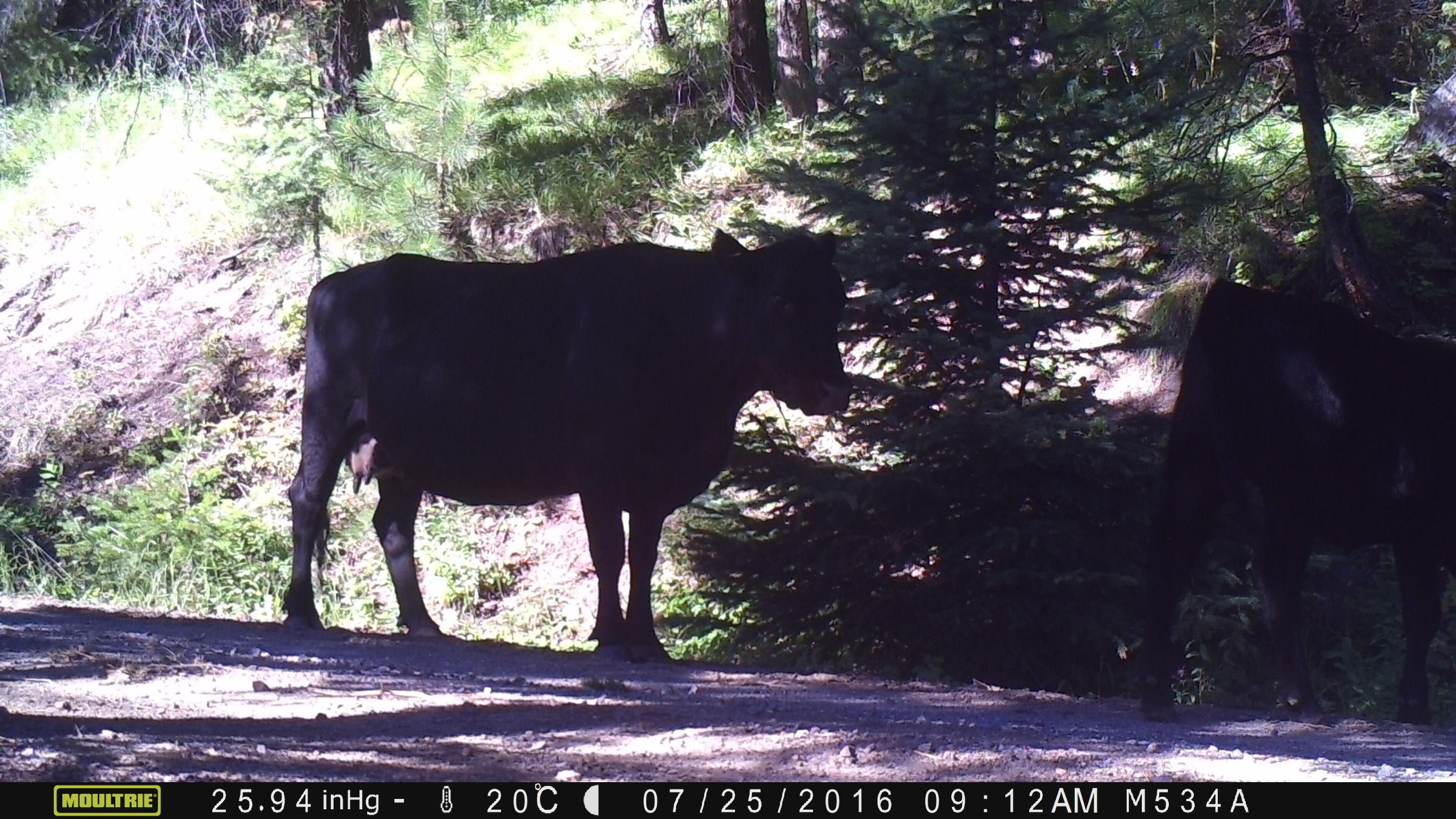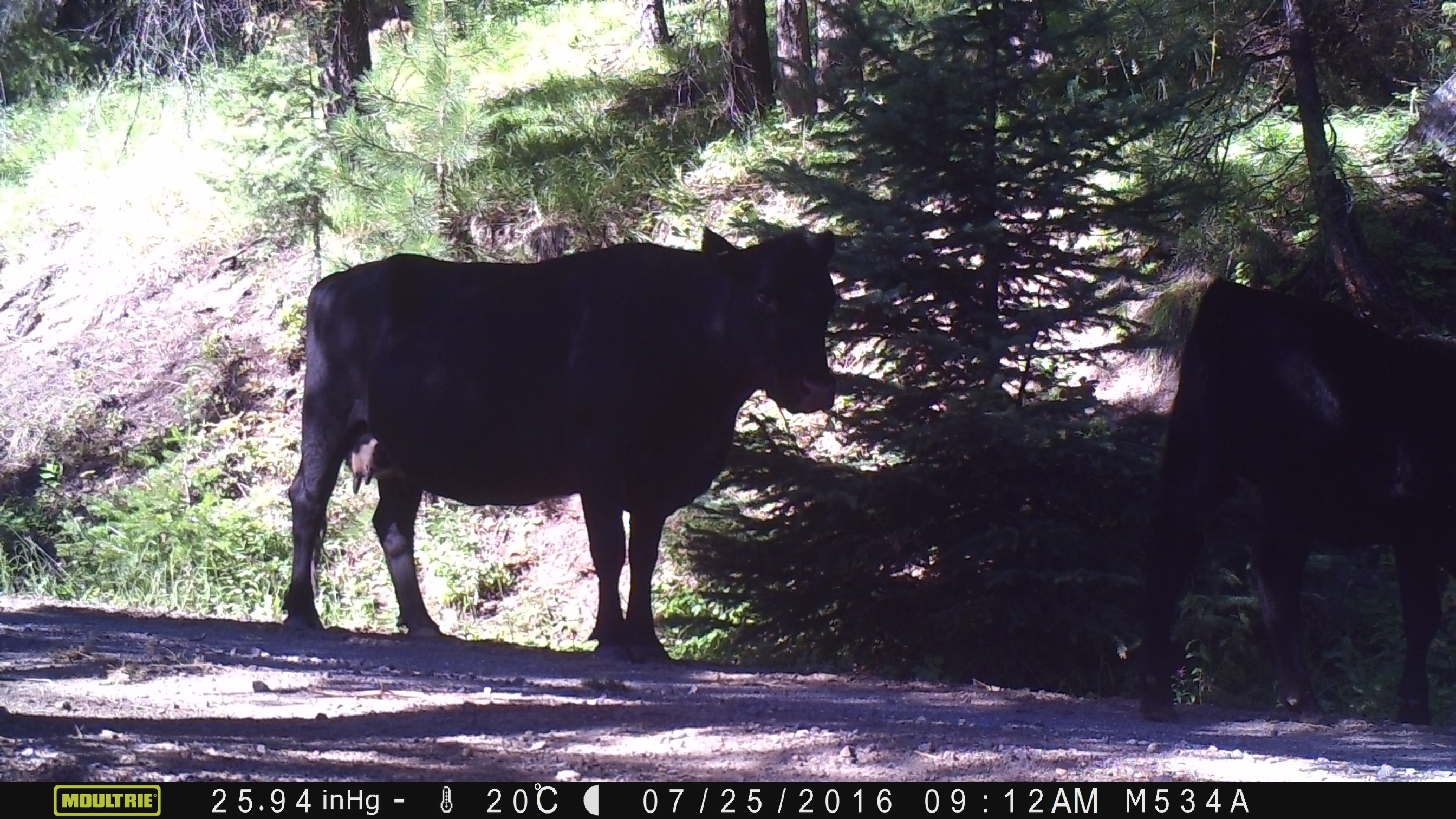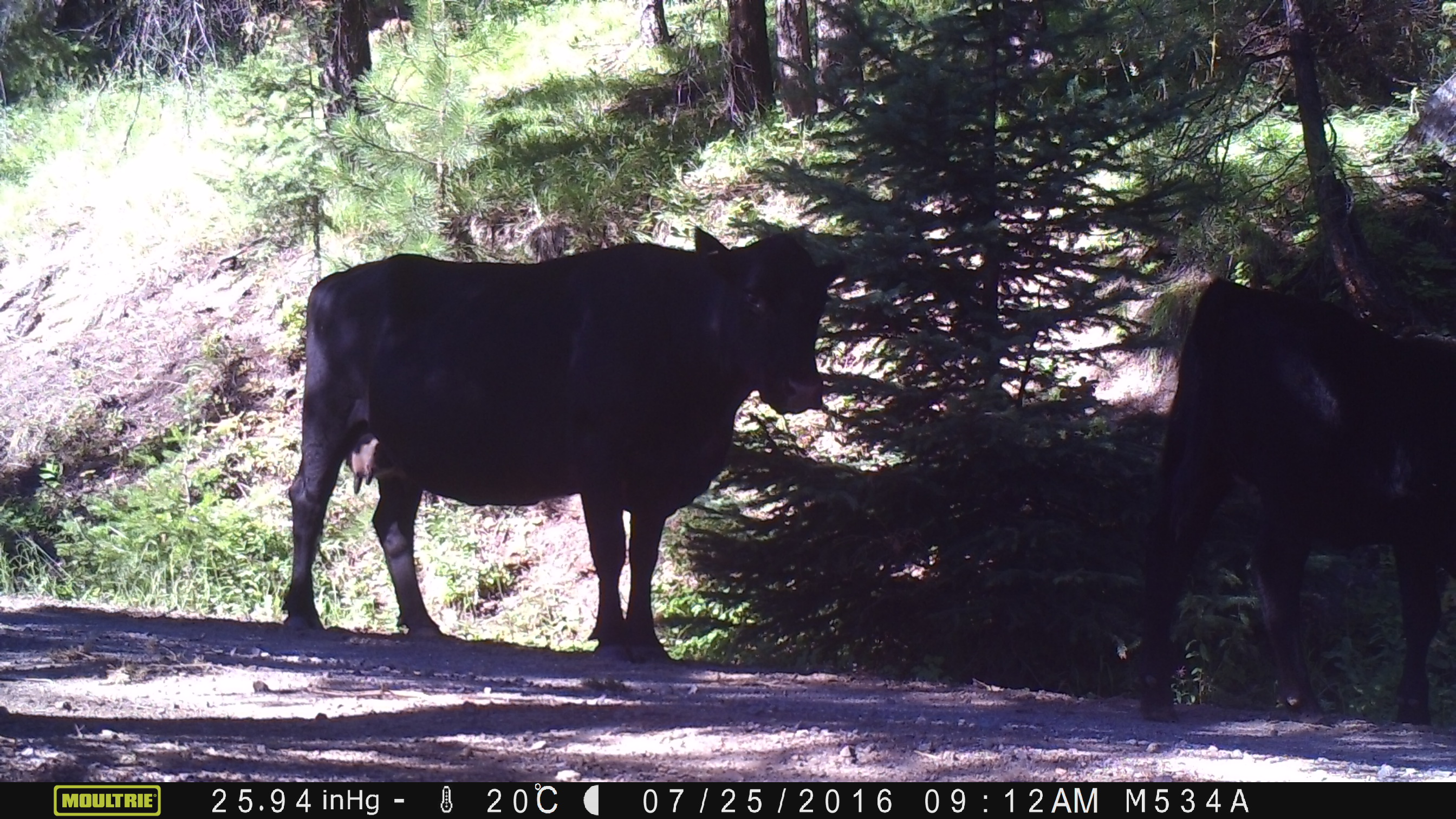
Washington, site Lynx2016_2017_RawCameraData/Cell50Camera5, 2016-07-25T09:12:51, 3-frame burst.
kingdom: Animalia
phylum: Chordata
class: Mammalia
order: Artiodactyla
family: Bovidae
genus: Bos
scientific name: Bos taurus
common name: domestic cattle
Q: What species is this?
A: Domestic cattle (Bos taurus).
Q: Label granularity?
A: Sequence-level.